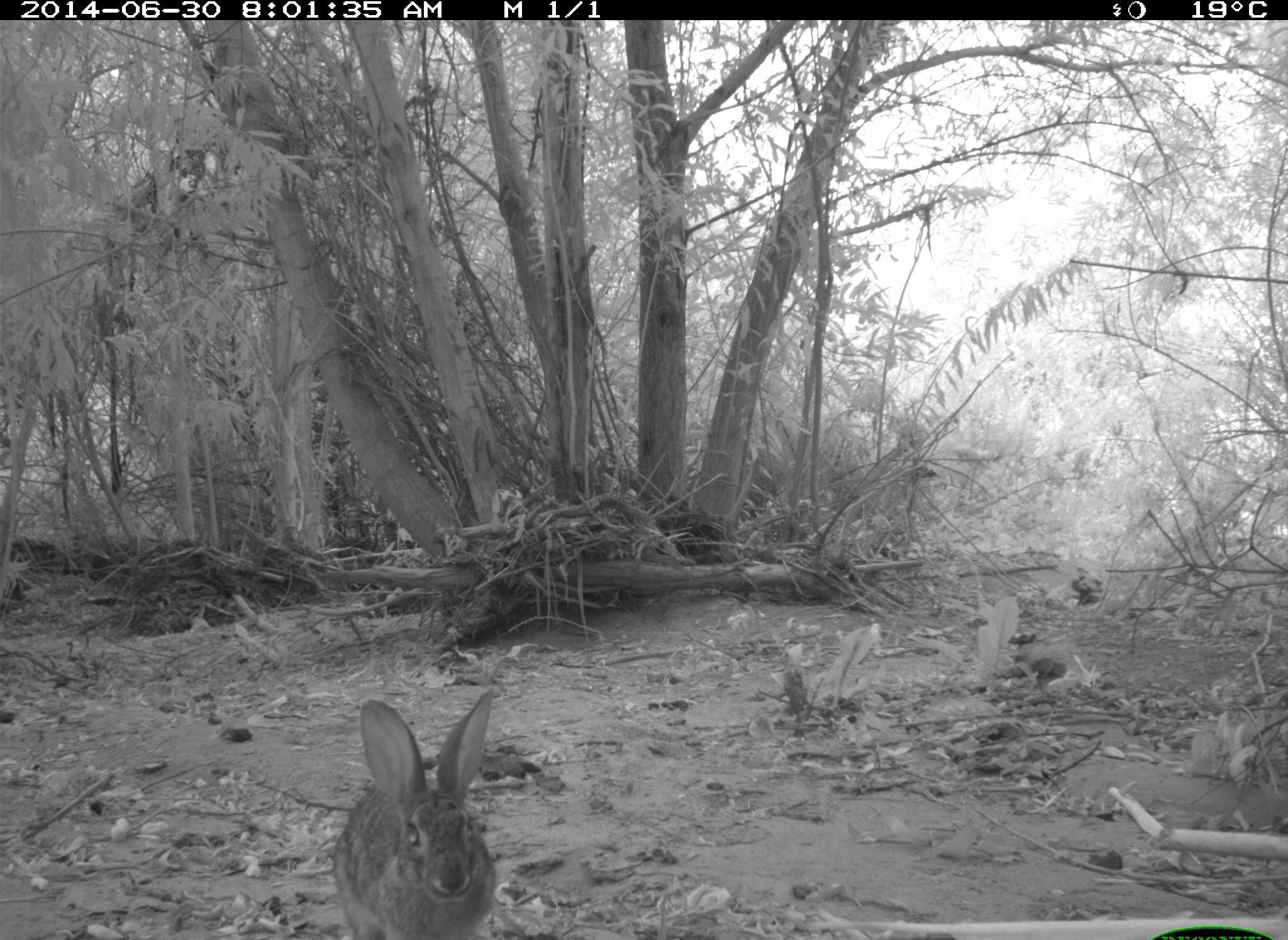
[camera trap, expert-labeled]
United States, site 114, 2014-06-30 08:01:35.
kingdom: Animalia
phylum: Chordata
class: Mammalia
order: Lagomorpha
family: Leporidae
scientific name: Leporidae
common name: rabbits and hares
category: rabbit